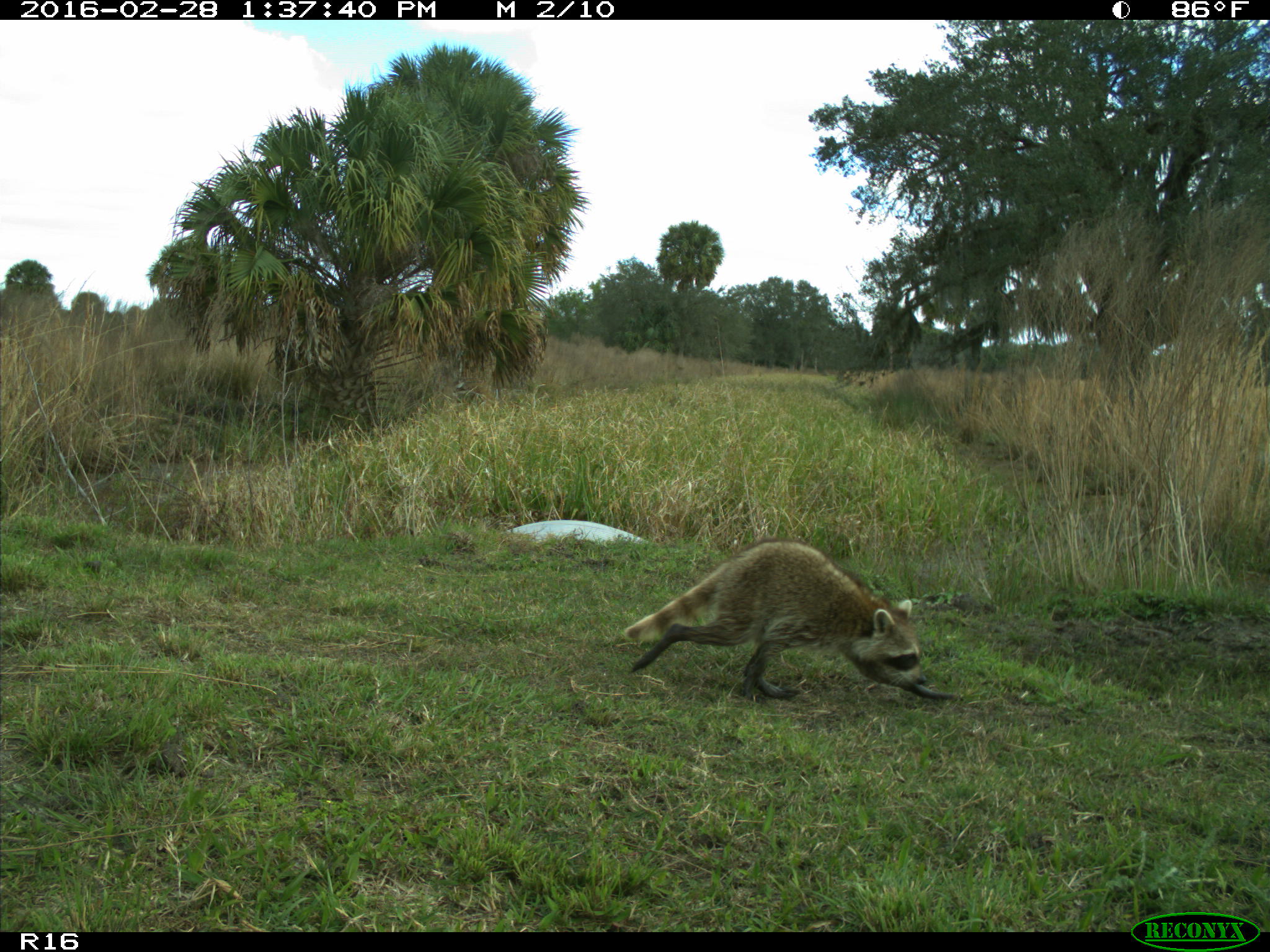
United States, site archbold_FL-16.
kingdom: Animalia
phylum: Chordata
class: Mammalia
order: Carnivora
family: Procyonidae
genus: Procyon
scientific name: Procyon lotor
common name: common raccoon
Procyon lotor (common raccoon).